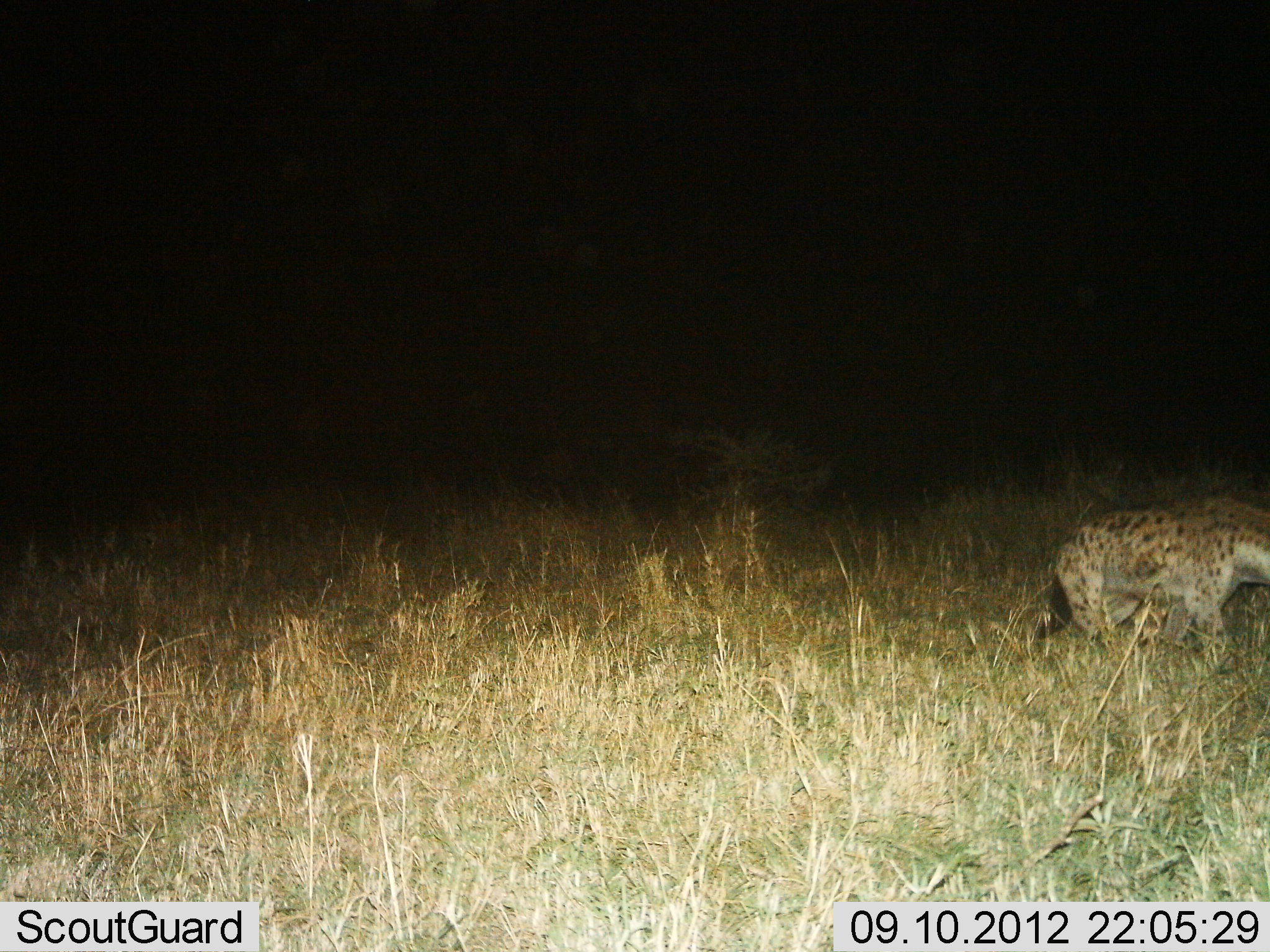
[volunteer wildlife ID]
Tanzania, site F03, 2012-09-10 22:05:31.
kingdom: Animalia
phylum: Chordata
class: Mammalia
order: Carnivora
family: Hyaenidae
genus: Crocuta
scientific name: Crocuta crocuta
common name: spotted hyena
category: hyenaspotted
Hyenaspotted (spotted hyena) (Crocuta crocuta), count 1. Behavior (volunteer vote fractions): standing 10%, resting 0%, moving 90%, interacting 0%. Young present (vote fraction): 0%. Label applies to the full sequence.